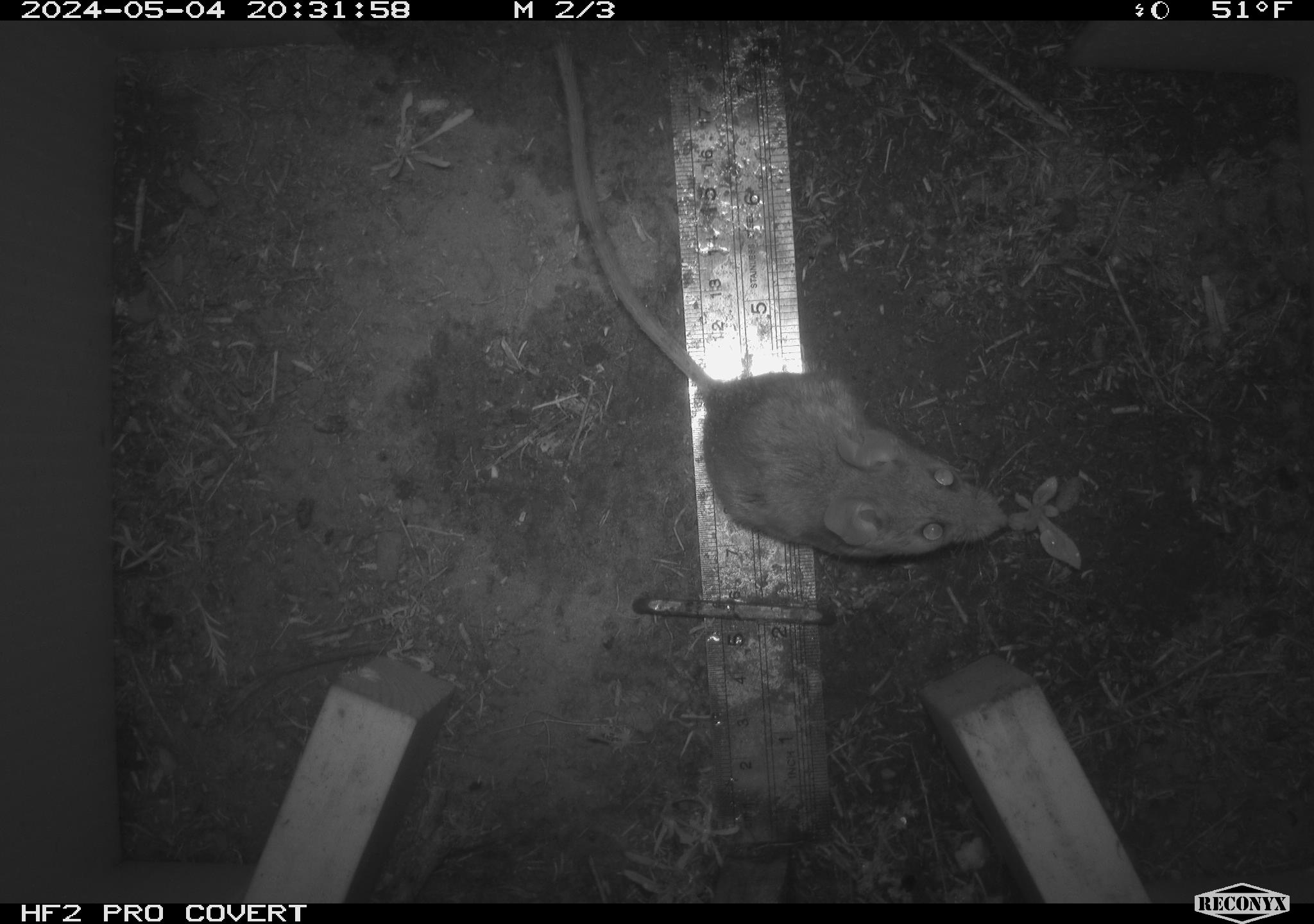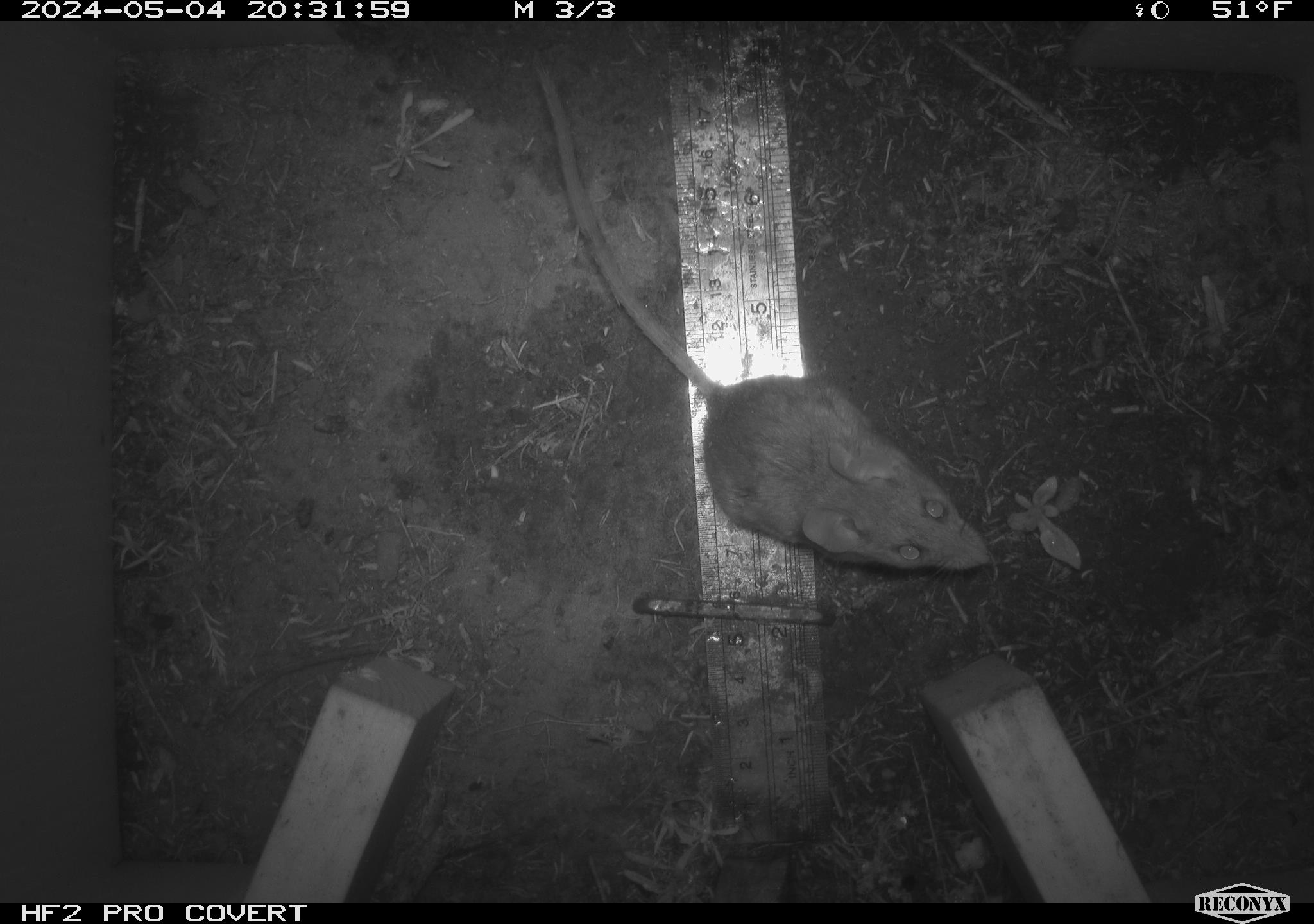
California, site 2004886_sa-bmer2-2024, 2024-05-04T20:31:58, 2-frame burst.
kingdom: Animalia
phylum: Chordata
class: Mammalia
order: Rodentia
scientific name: Rodentia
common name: mouse species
Mouse species (Rodentia).